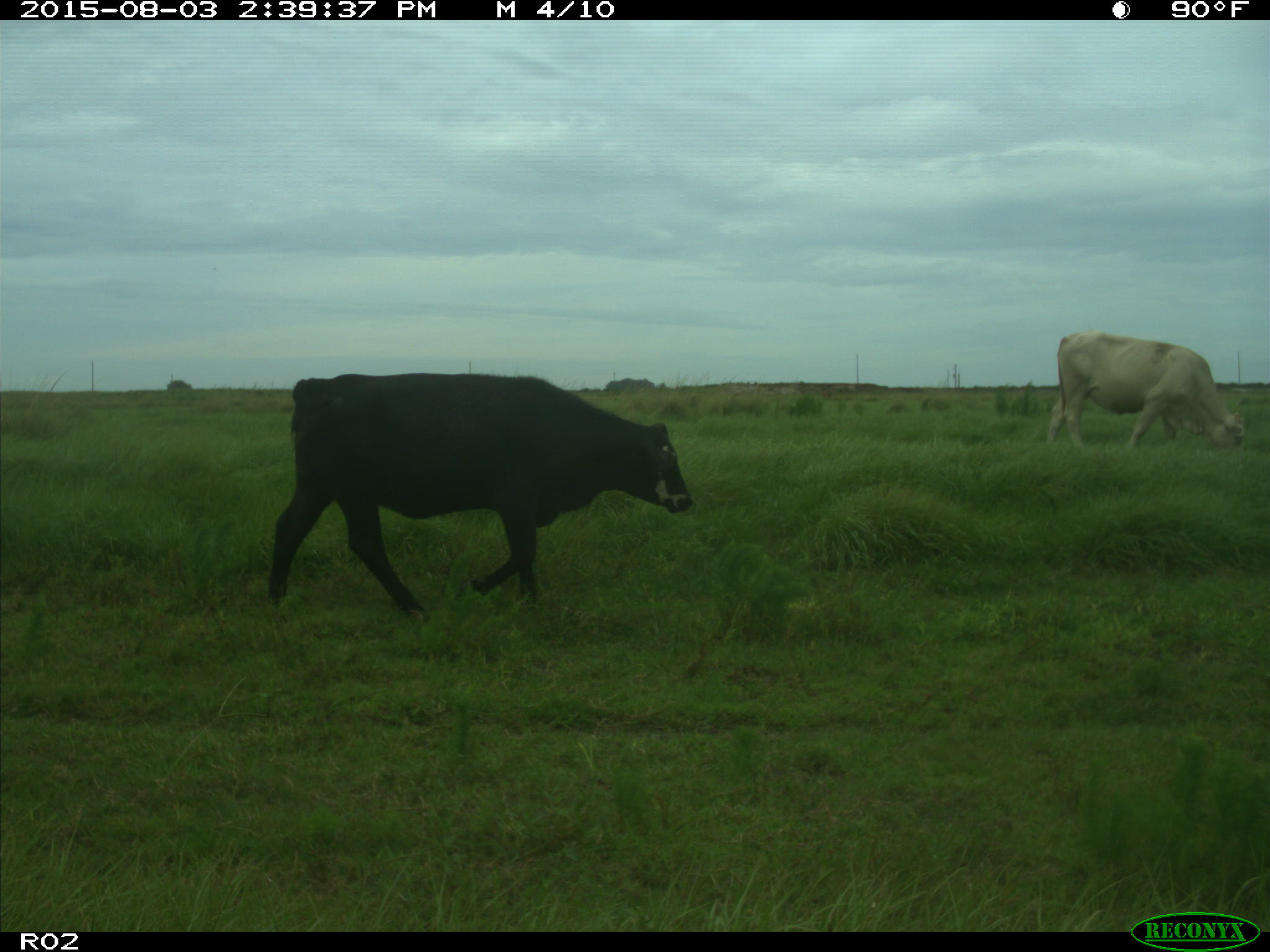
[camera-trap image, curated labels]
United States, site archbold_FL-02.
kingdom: Animalia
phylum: Chordata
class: Mammalia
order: Artiodactyla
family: Bovidae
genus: Bos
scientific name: Bos taurus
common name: domestic cow